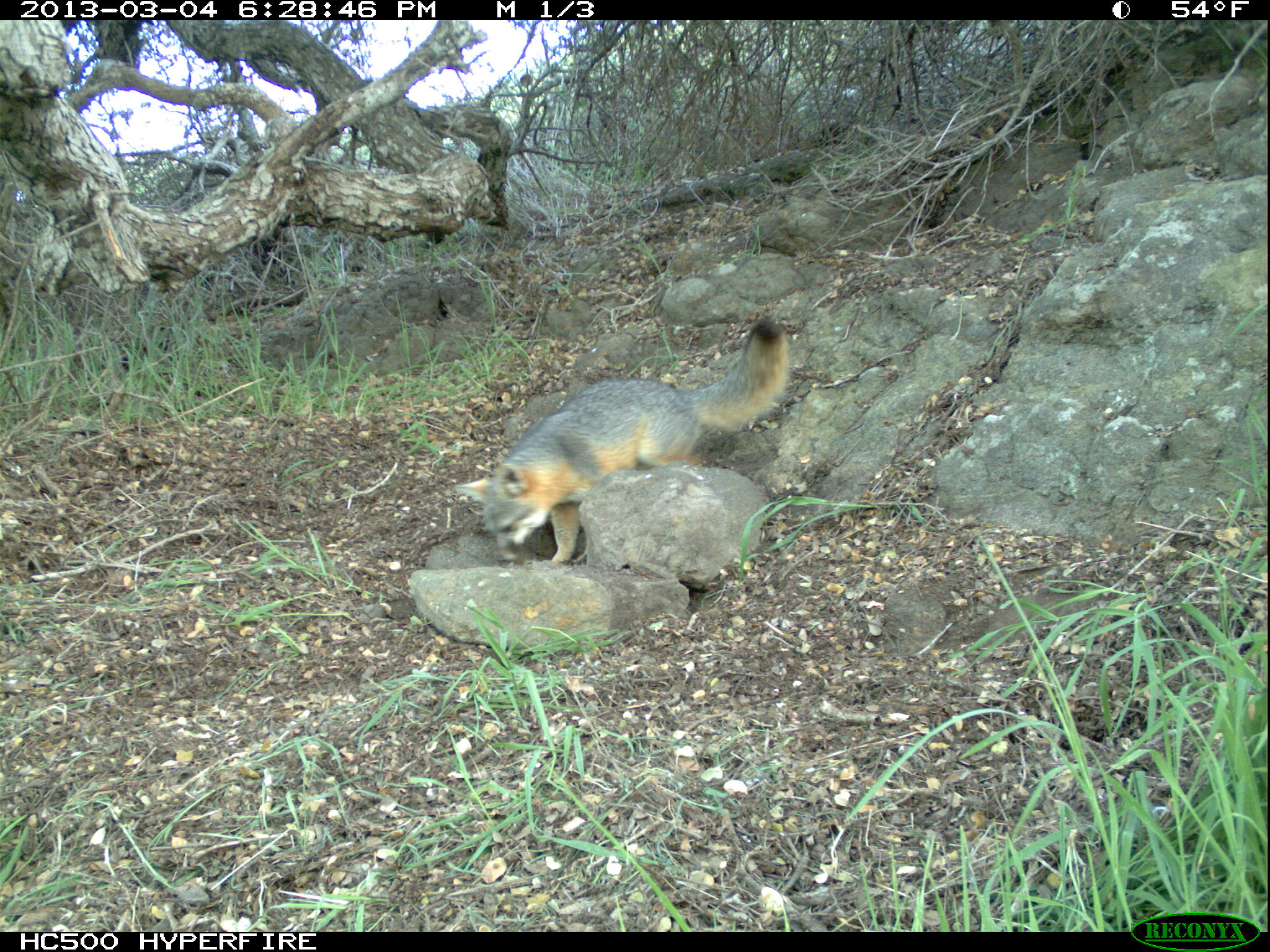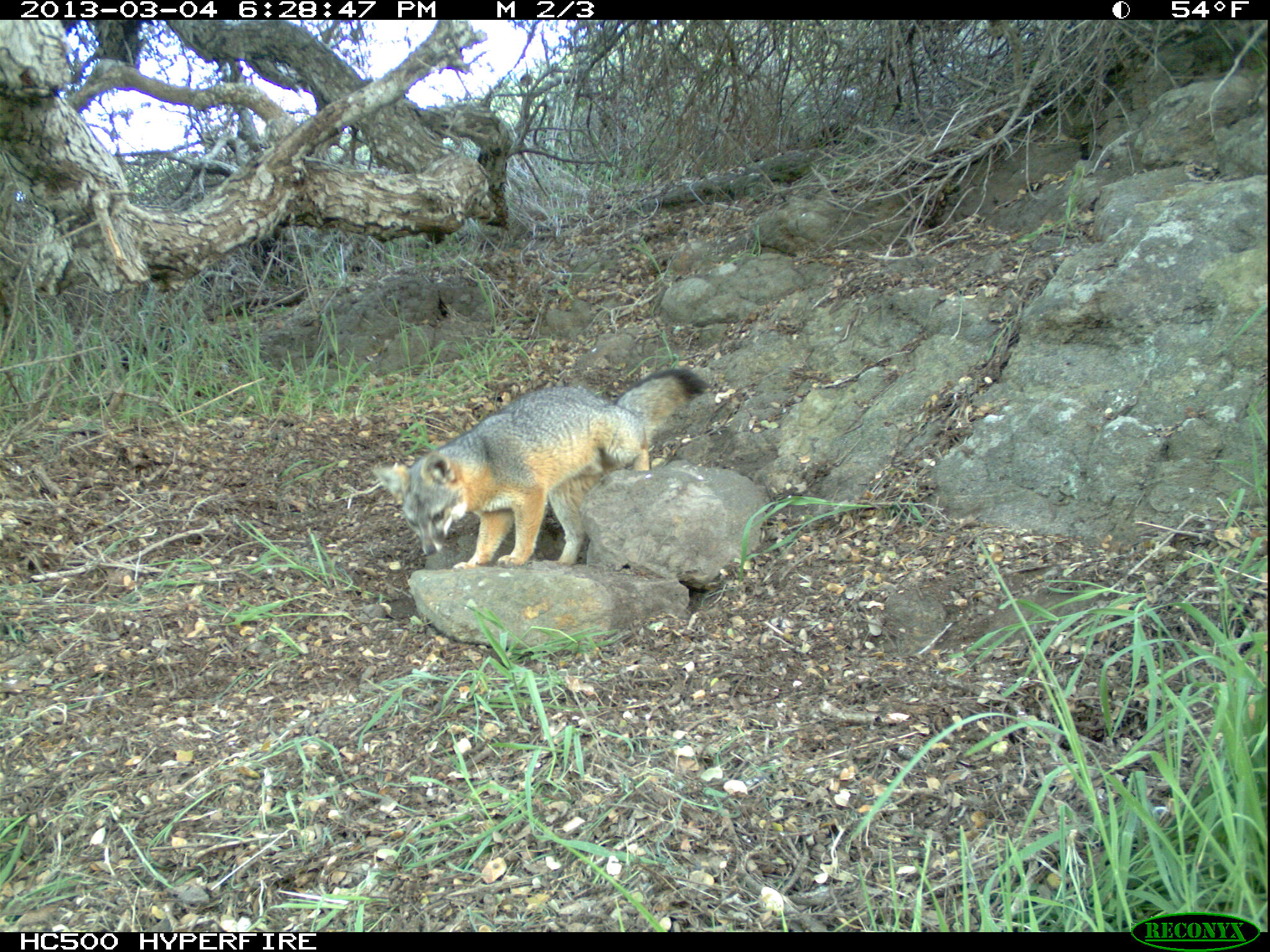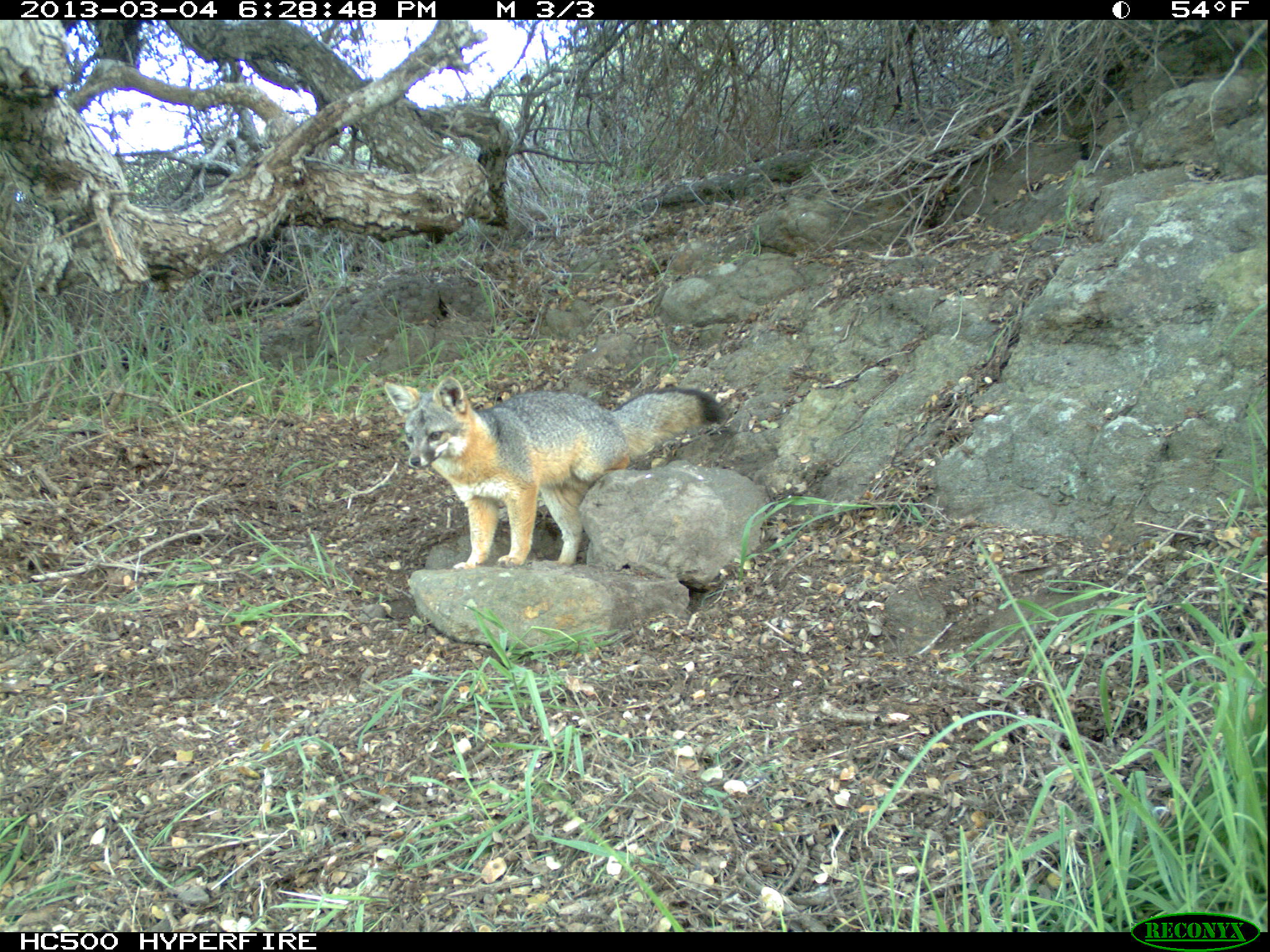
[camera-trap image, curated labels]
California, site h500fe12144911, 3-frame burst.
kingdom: Animalia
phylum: Chordata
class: Mammalia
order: Carnivora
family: Canidae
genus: Urocyon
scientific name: Urocyon littoralis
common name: island fox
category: fox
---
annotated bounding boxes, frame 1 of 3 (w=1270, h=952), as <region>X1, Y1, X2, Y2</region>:
fox: <region>453, 315, 788, 566</region>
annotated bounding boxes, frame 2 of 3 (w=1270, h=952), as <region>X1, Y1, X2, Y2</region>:
fox: <region>370, 366, 709, 572</region>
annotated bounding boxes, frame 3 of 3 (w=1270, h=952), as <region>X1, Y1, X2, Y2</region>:
fox: <region>383, 375, 726, 571</region>